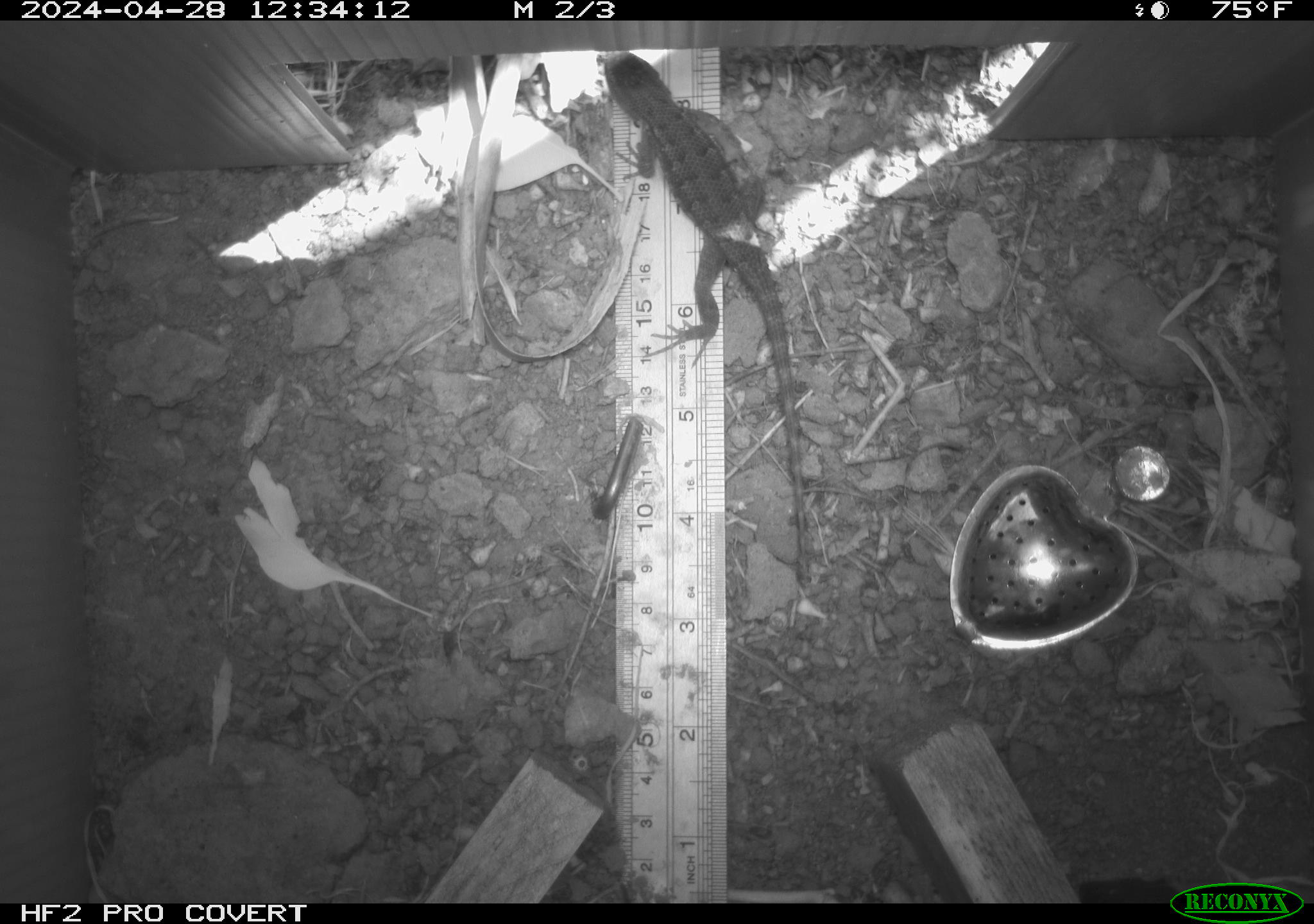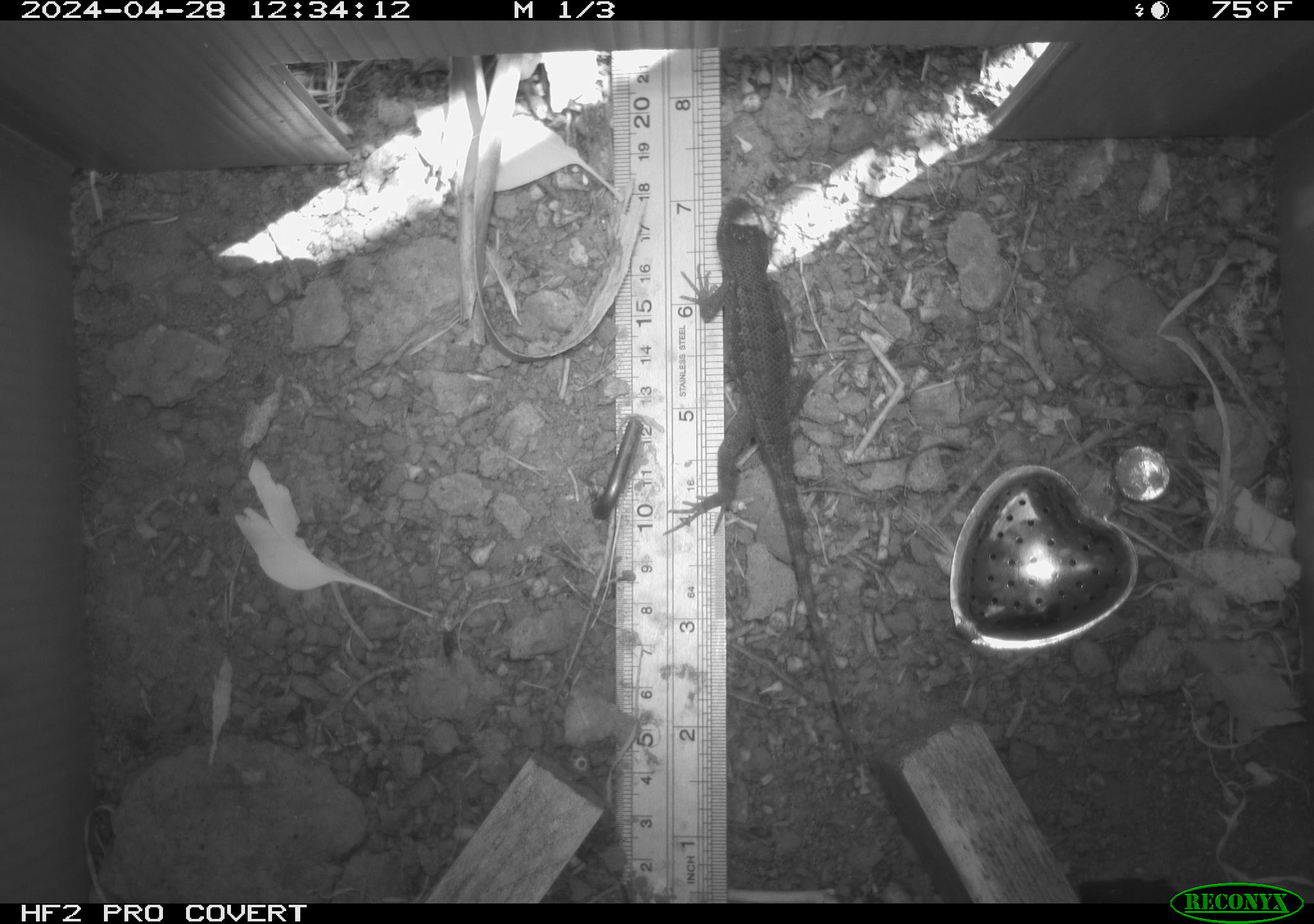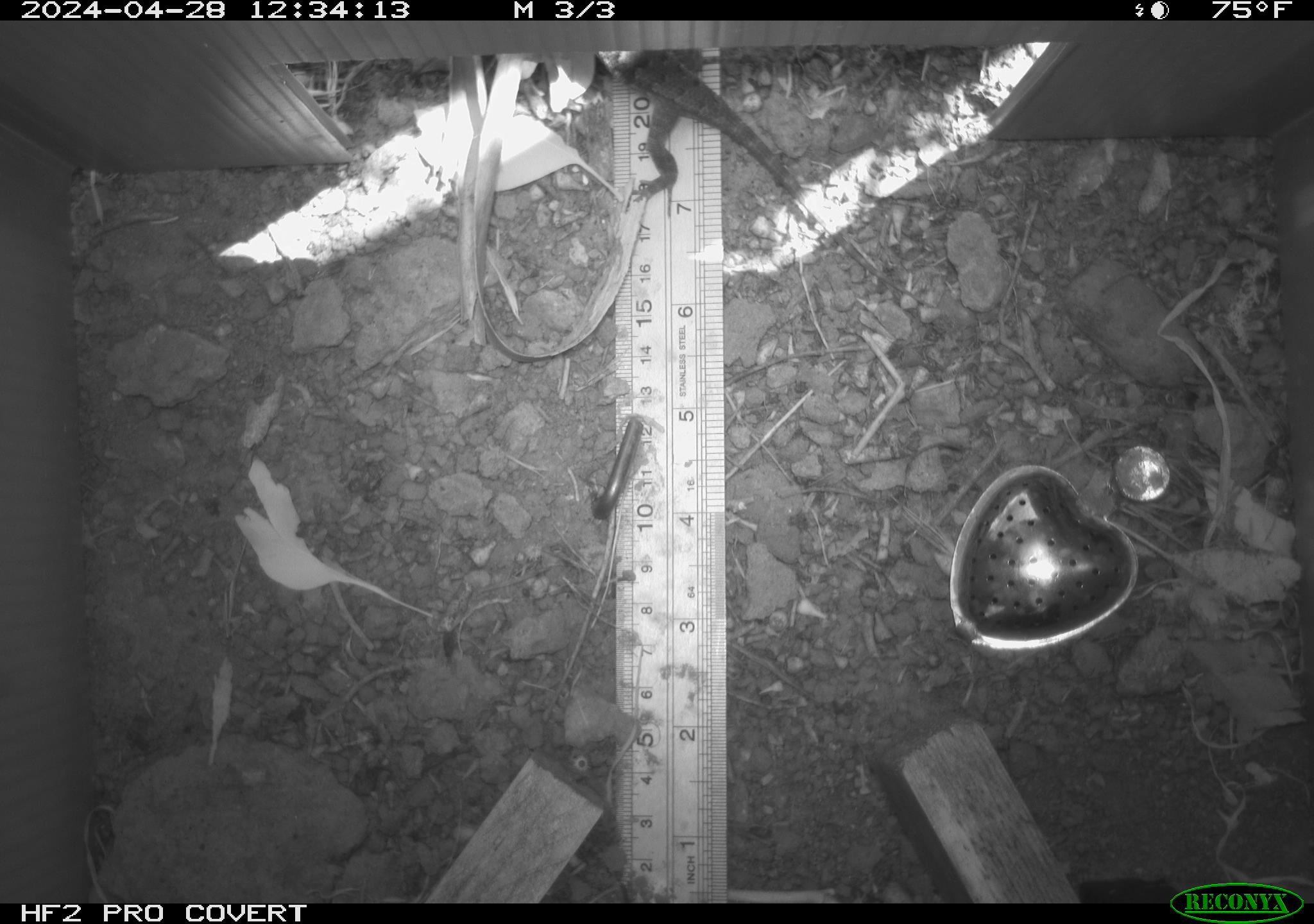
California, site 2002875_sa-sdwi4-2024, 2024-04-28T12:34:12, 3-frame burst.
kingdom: Animalia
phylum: Chordata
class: Reptilia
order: Squamata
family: Phrynosomatidae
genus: Sceloporus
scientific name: Sceloporus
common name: spiny lizards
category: sceloporus species